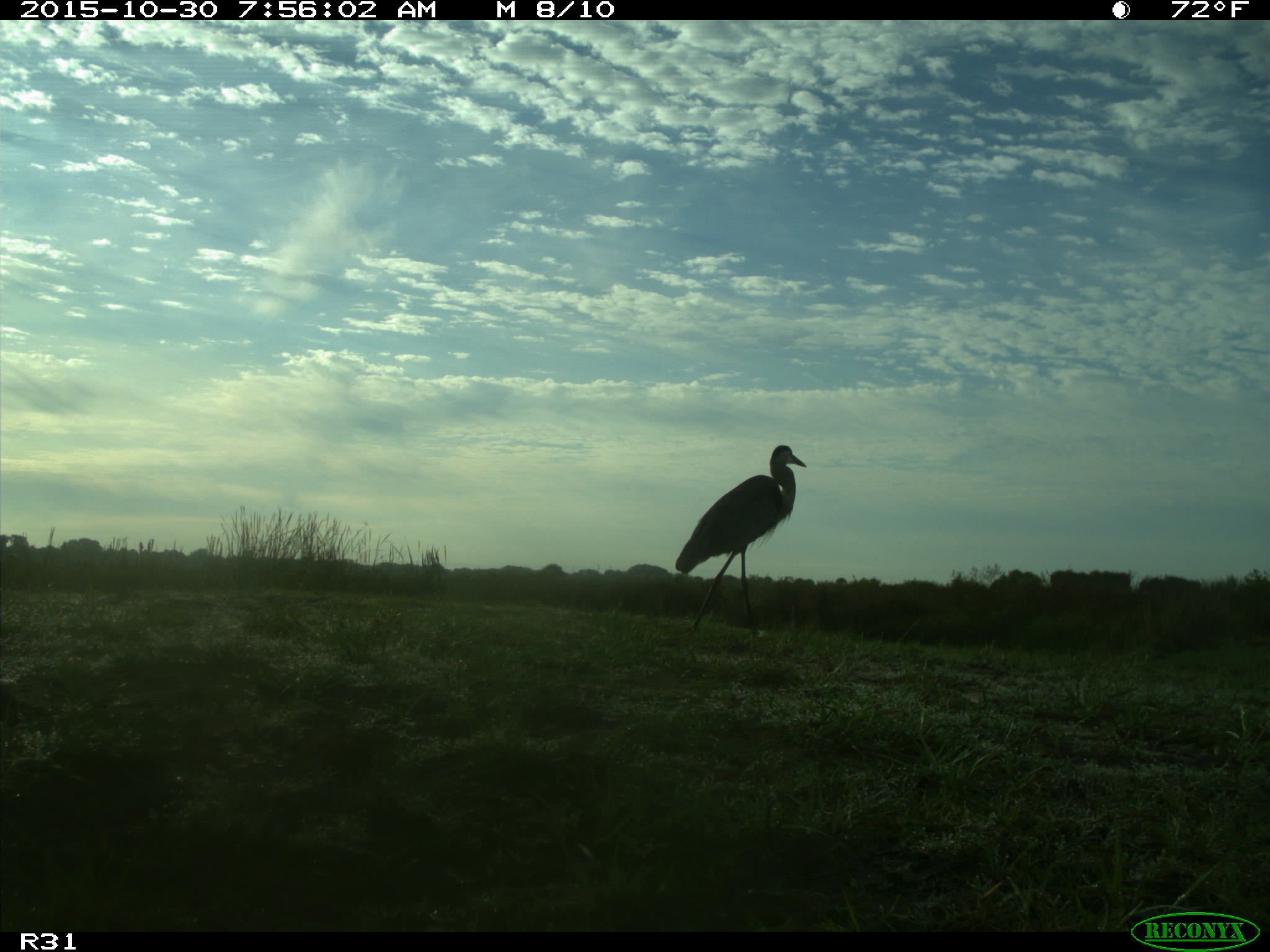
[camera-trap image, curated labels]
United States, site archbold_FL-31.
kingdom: Animalia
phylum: Chordata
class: Aves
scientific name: Aves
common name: birds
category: unidentified bird